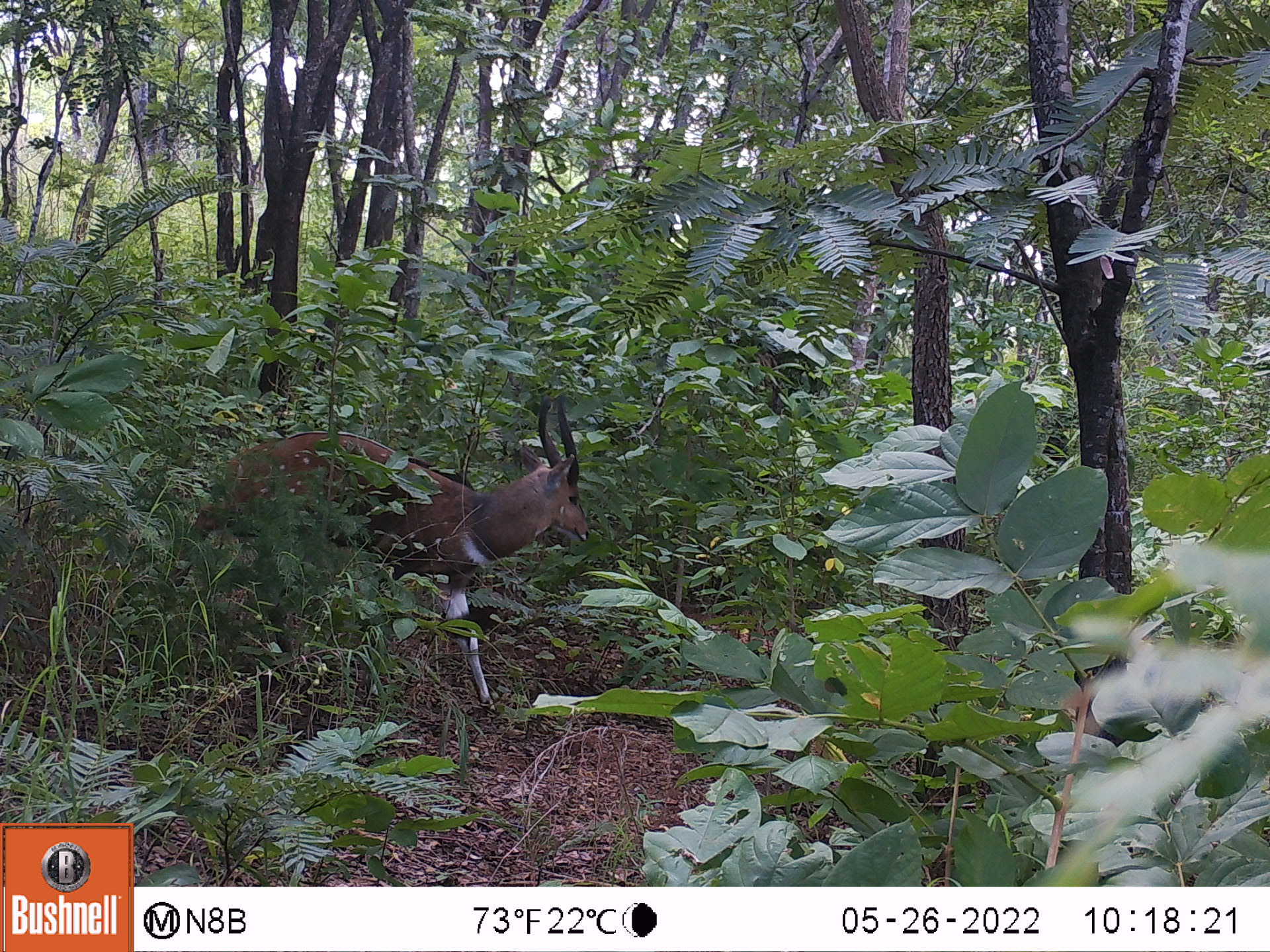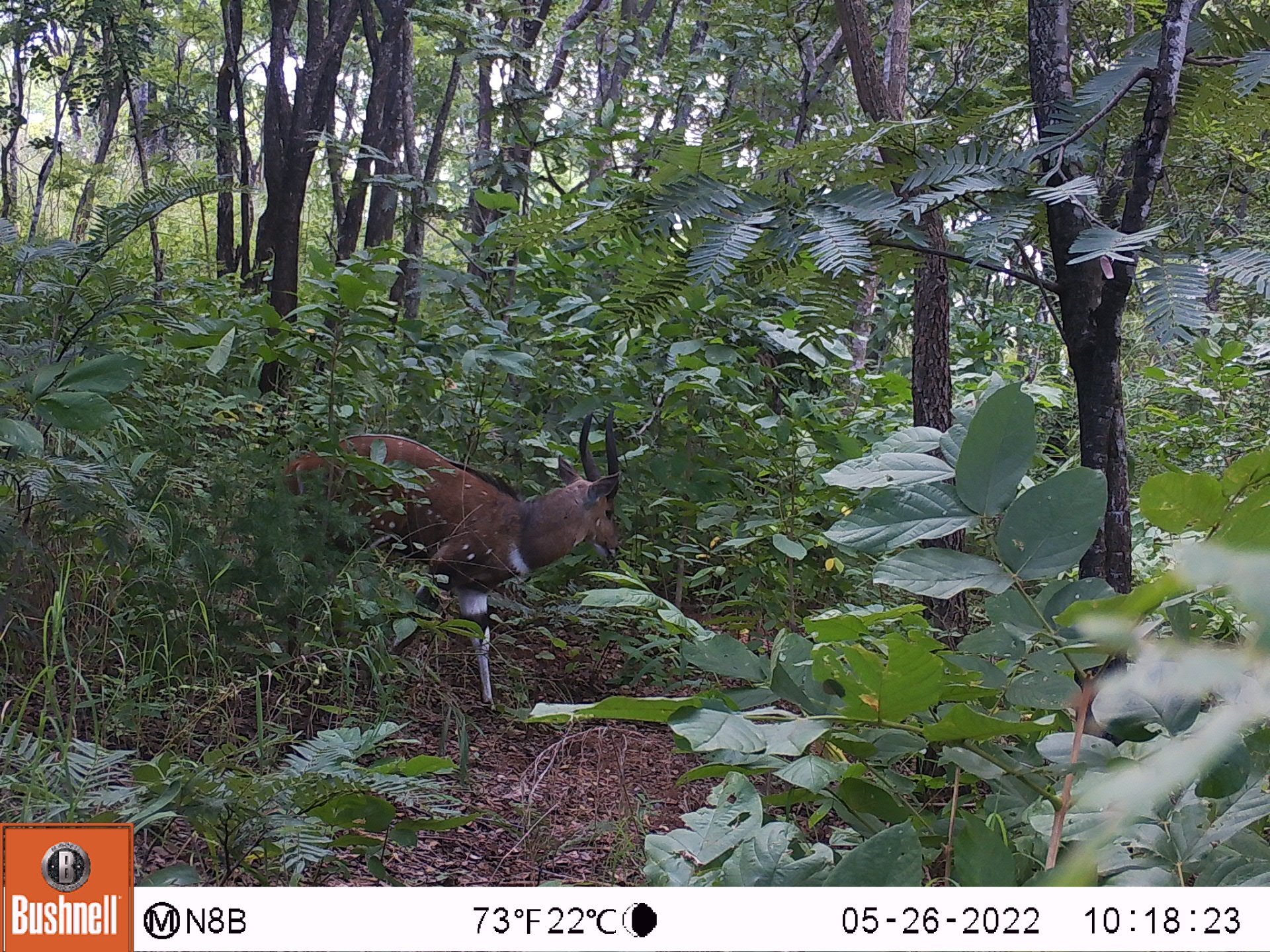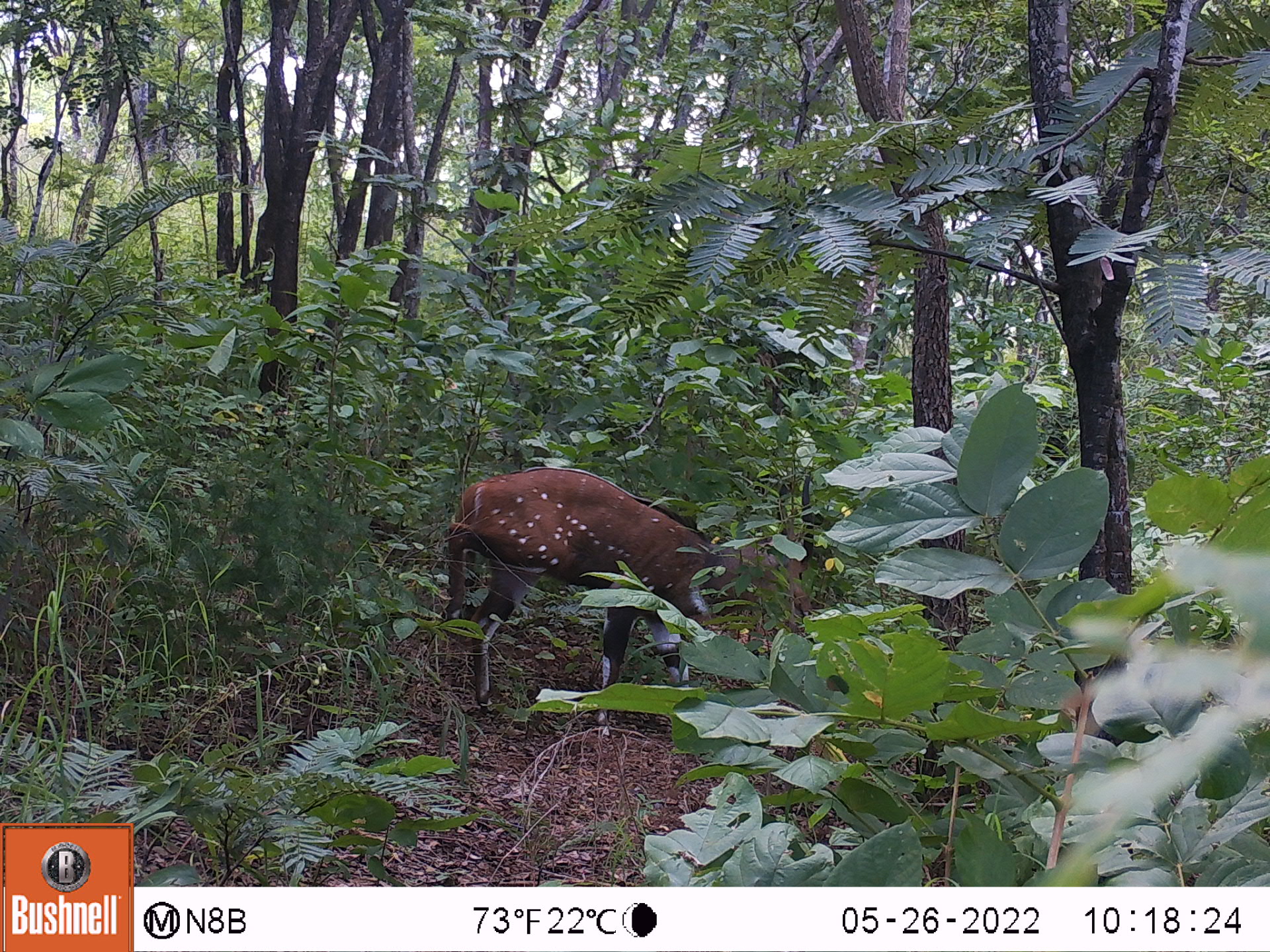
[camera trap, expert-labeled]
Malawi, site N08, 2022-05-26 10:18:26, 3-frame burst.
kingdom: Animalia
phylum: Chordata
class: Mammalia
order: Artiodactyla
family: Bovidae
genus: Tragelaphus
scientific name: Tragelaphus sylvaticus sylvaticus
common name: cape bushbuck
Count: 1.